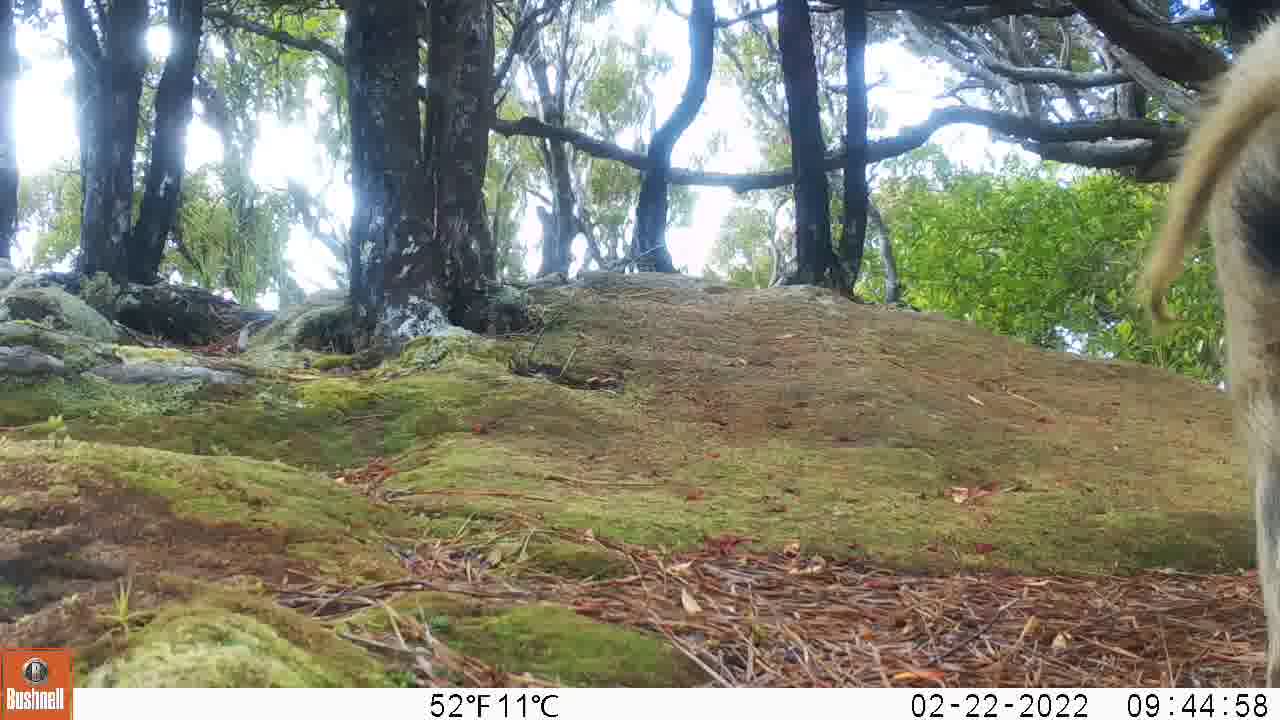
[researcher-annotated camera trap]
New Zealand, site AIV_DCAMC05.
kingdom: Animalia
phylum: Chordata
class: Mammalia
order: Artiodactyla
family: Suidae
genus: Sus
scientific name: Sus scrofa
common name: pig